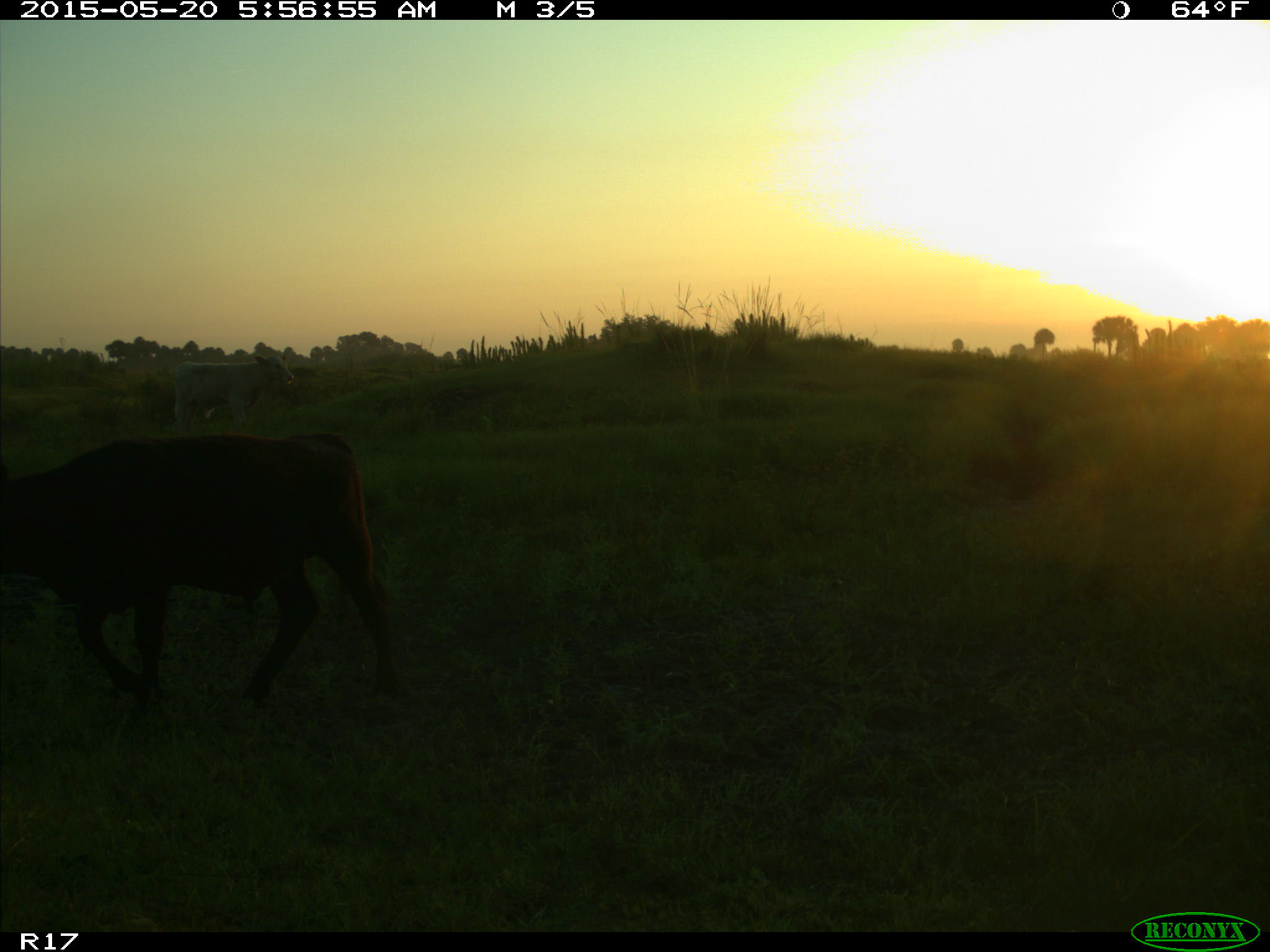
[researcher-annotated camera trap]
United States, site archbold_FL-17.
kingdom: Animalia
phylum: Chordata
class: Mammalia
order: Artiodactyla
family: Bovidae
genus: Bos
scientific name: Bos taurus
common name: domestic cow